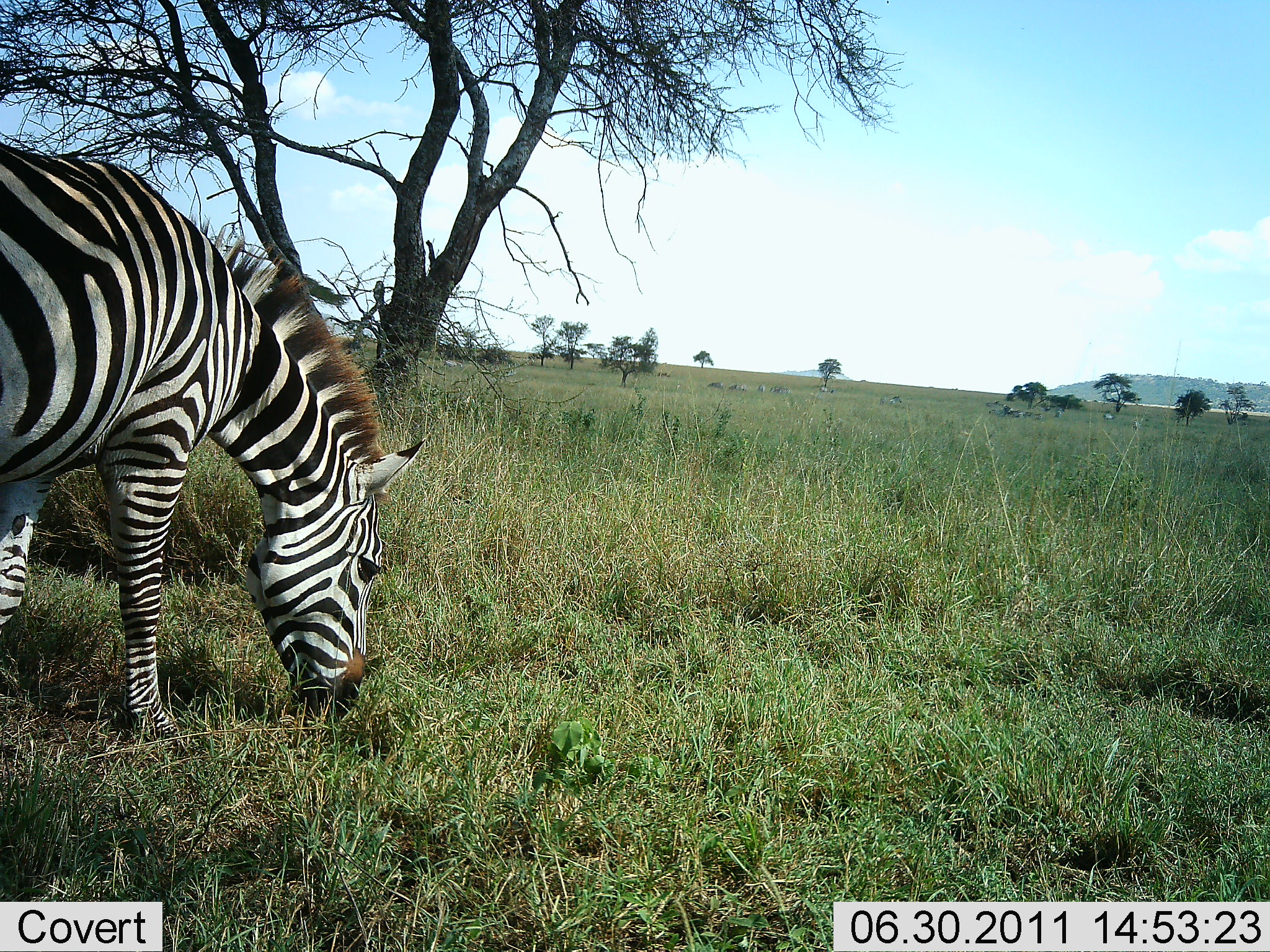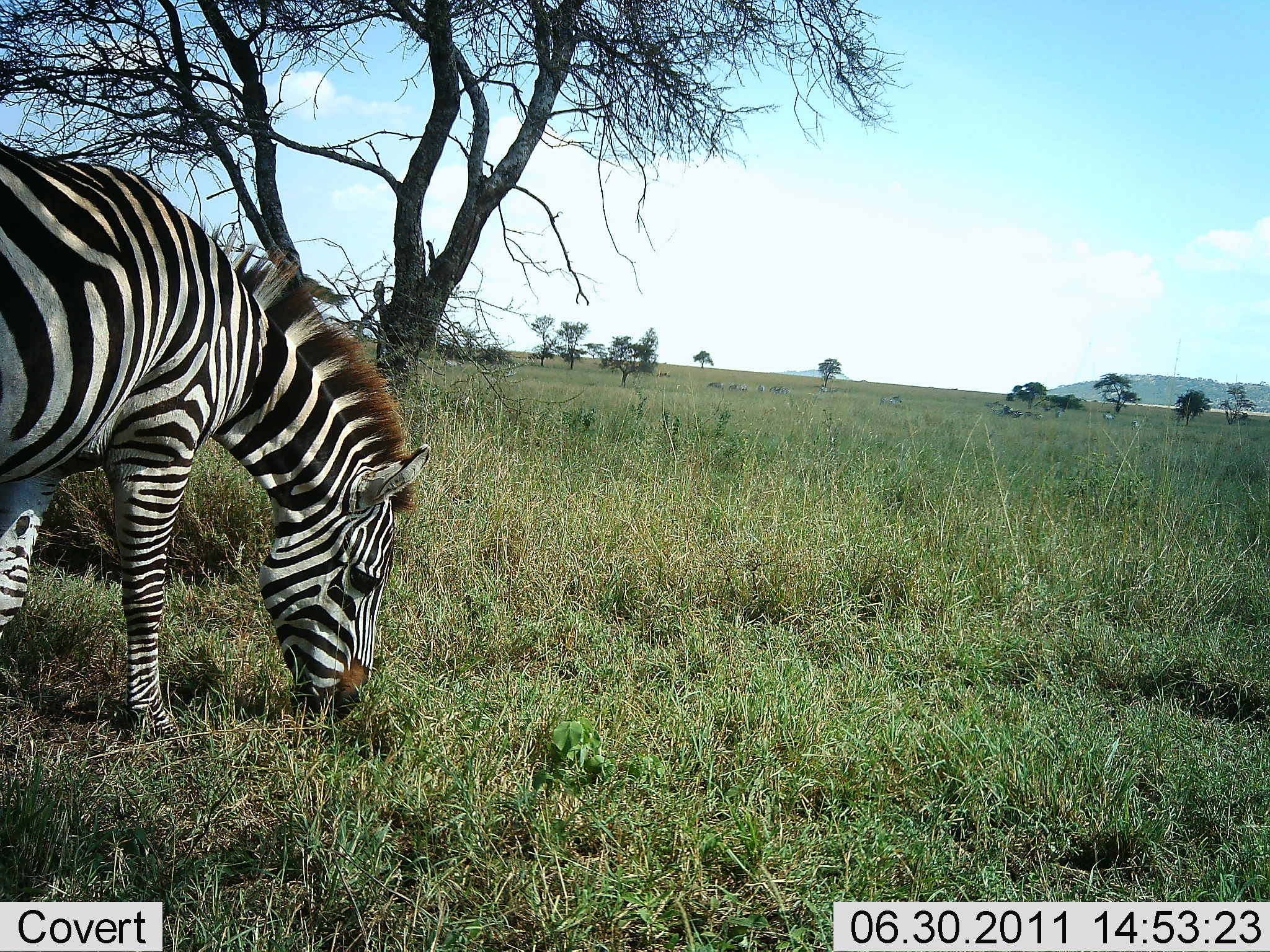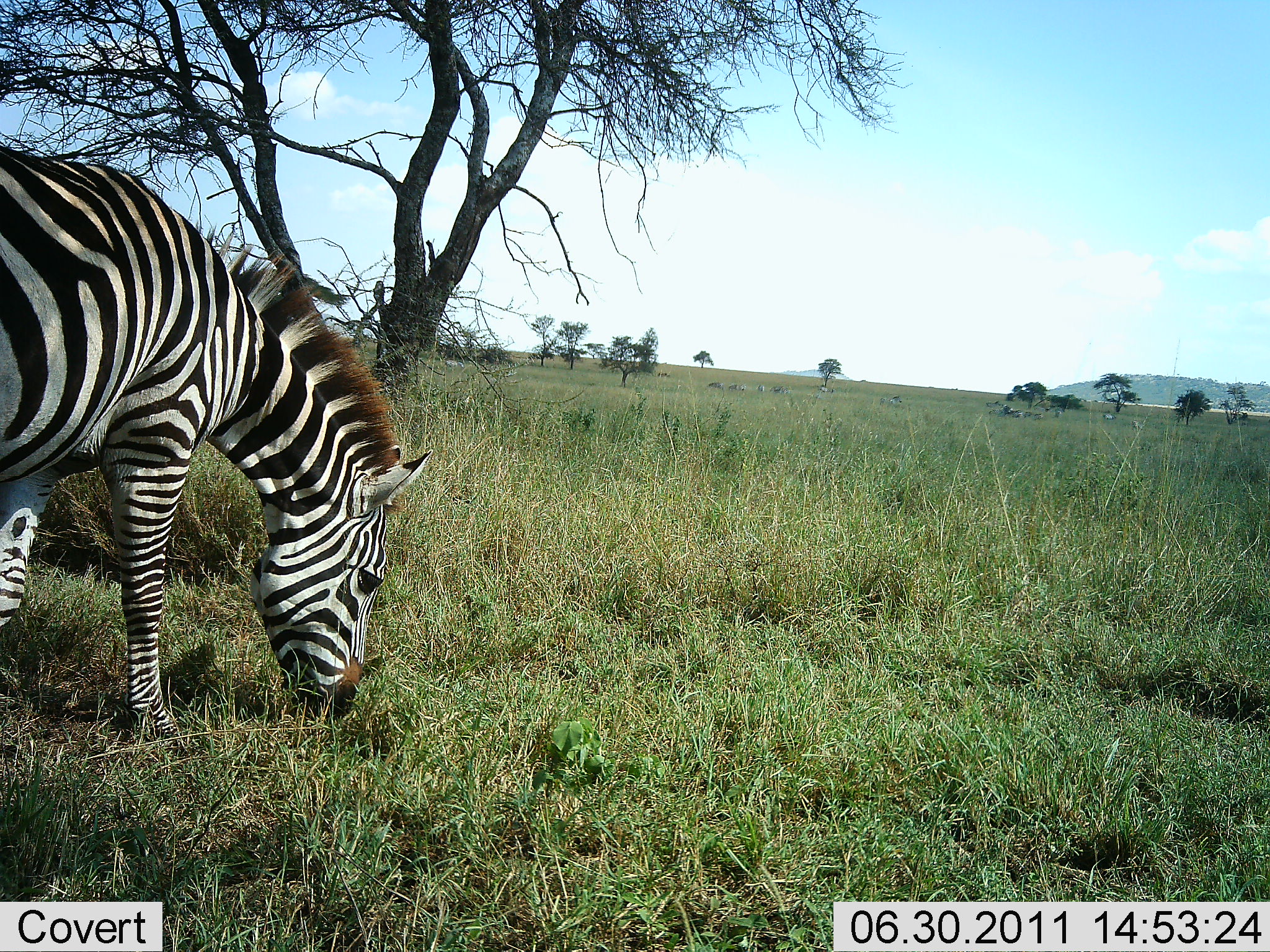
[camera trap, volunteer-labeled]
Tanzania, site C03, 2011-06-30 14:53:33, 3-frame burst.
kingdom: Animalia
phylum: Chordata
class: Mammalia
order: Perissodactyla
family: Equidae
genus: Equus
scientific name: Equus quagga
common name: plains zebra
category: zebra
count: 1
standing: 8%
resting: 0%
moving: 0%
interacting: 0%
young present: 0%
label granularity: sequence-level